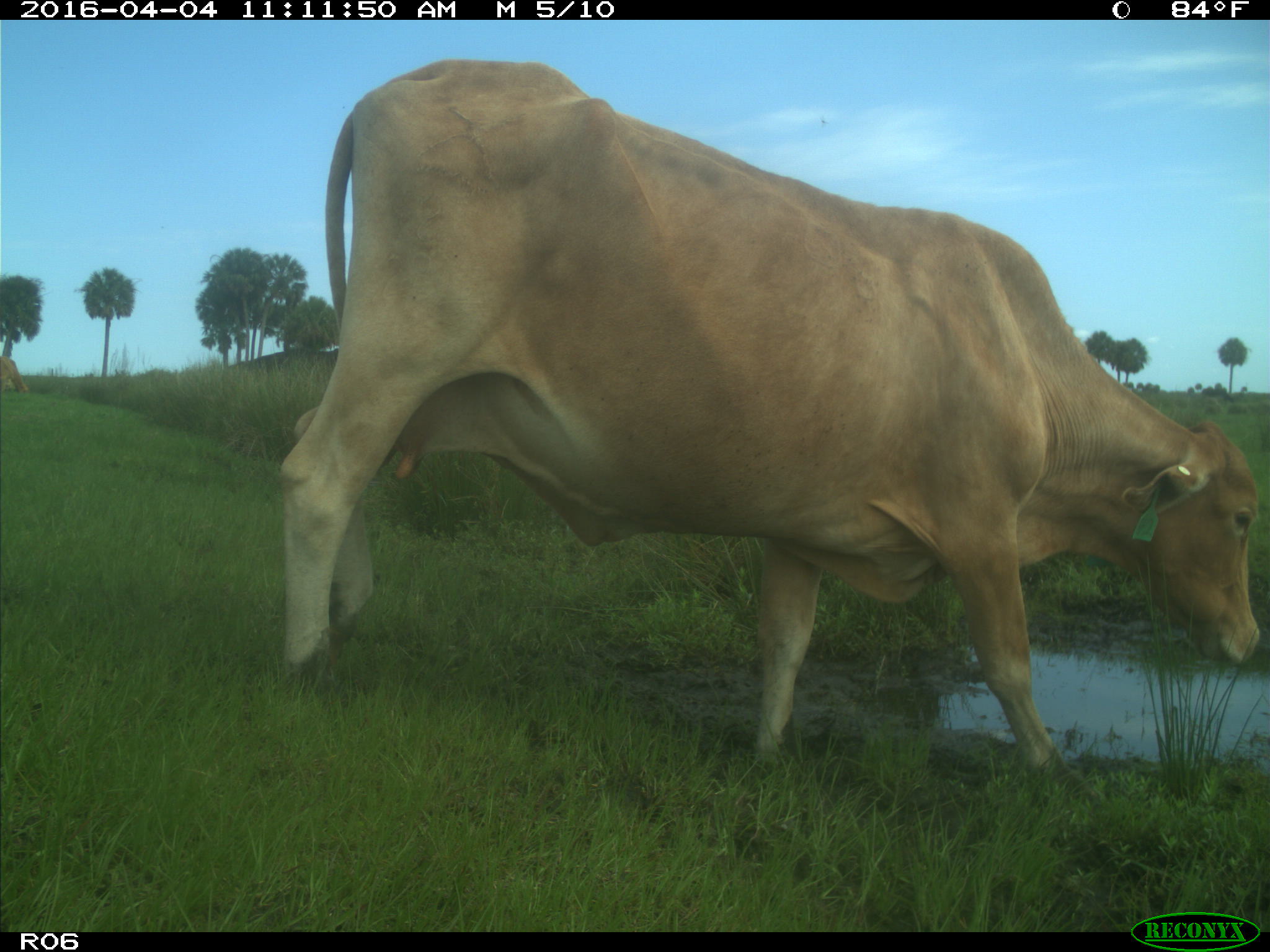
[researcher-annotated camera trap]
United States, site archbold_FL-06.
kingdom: Animalia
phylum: Chordata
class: Mammalia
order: Artiodactyla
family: Bovidae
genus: Bos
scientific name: Bos taurus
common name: domestic cow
Bos taurus (domestic cow).